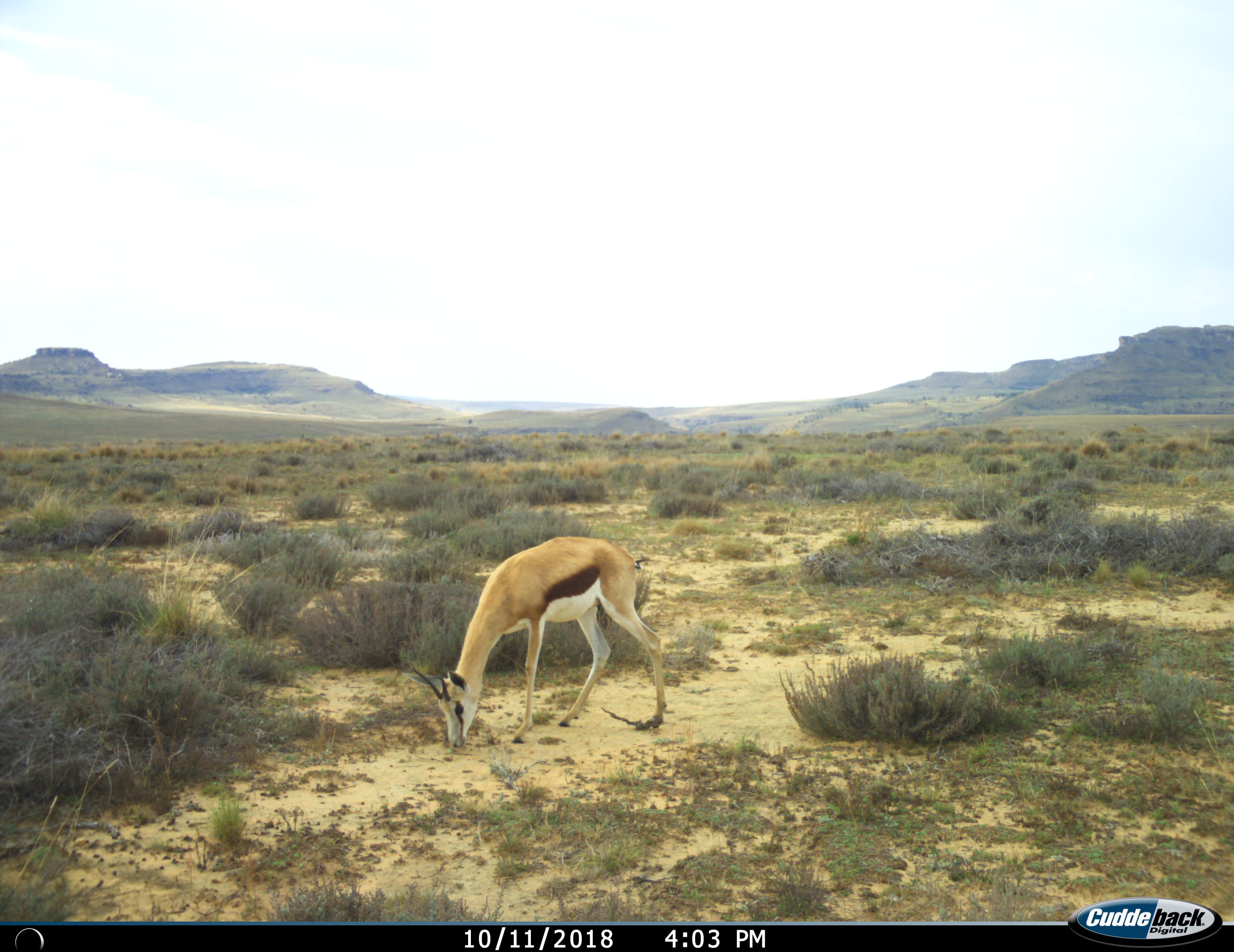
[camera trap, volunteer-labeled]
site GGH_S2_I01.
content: unidentified animal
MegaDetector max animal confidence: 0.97